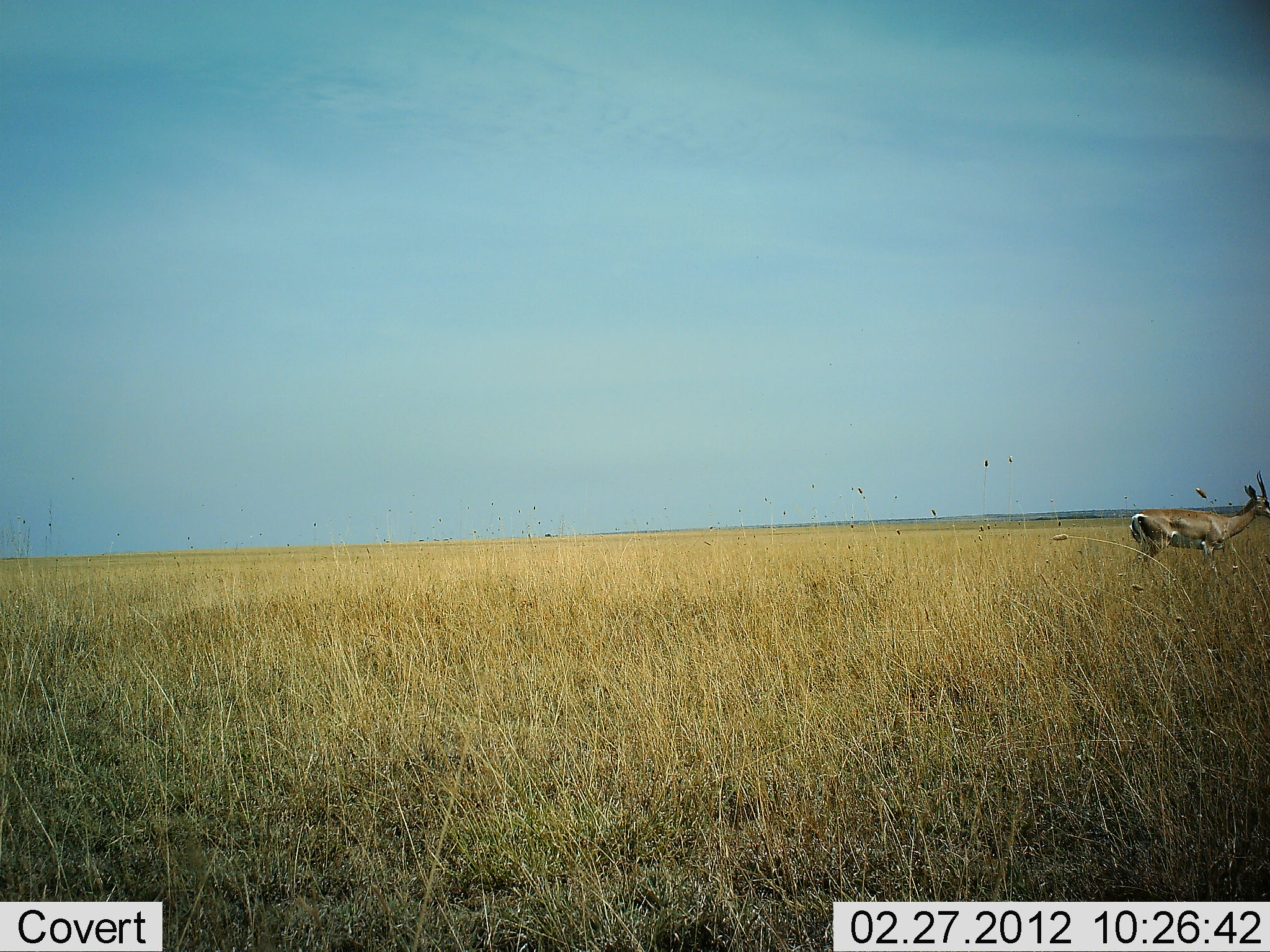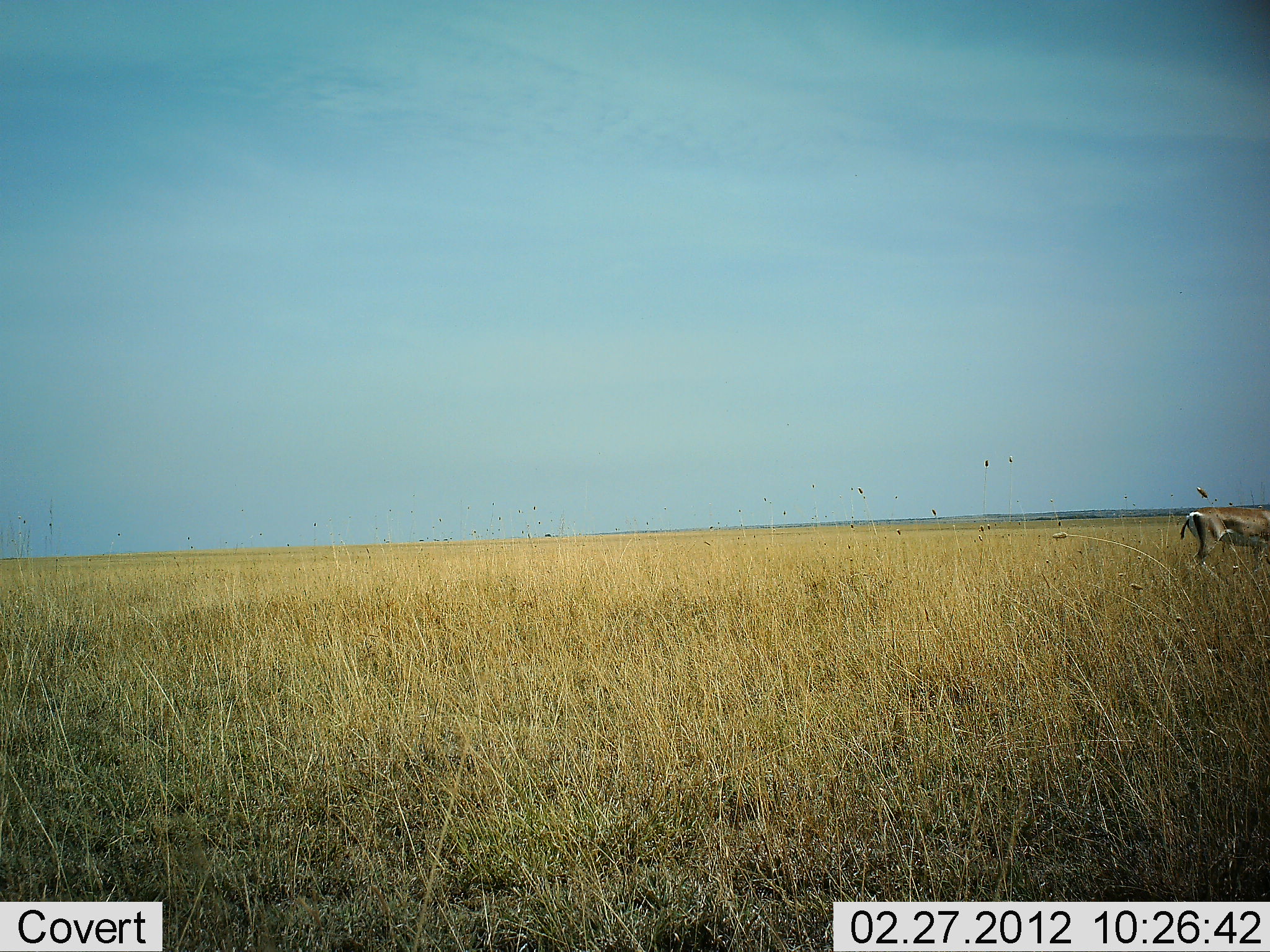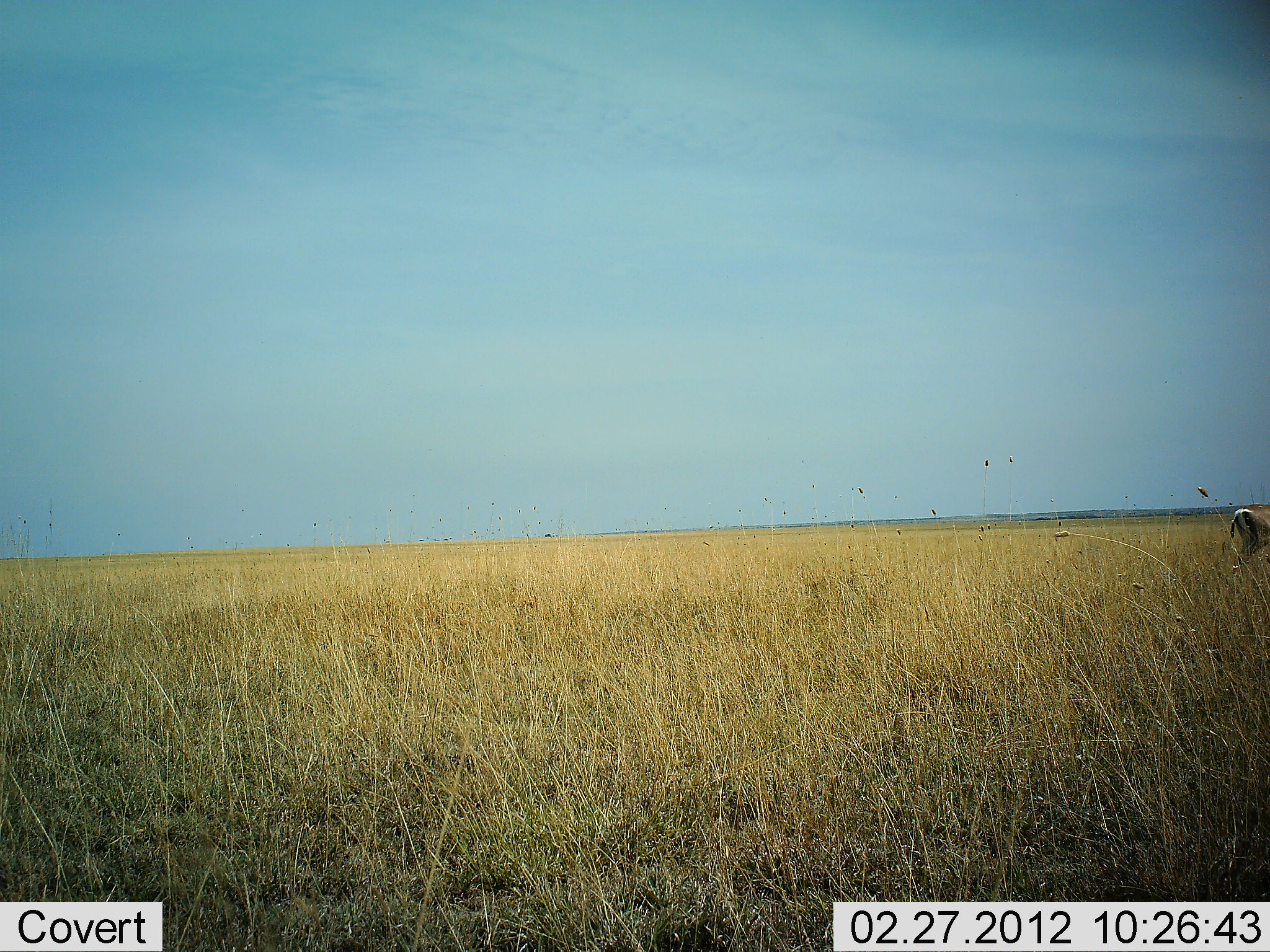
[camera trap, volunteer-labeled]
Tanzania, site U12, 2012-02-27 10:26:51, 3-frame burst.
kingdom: Animalia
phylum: Chordata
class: Mammalia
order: Artiodactyla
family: Bovidae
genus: Nanger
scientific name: Nanger granti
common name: grant's gazelle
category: gazellegrants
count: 1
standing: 0%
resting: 0%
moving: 100%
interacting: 0%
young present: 0%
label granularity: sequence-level